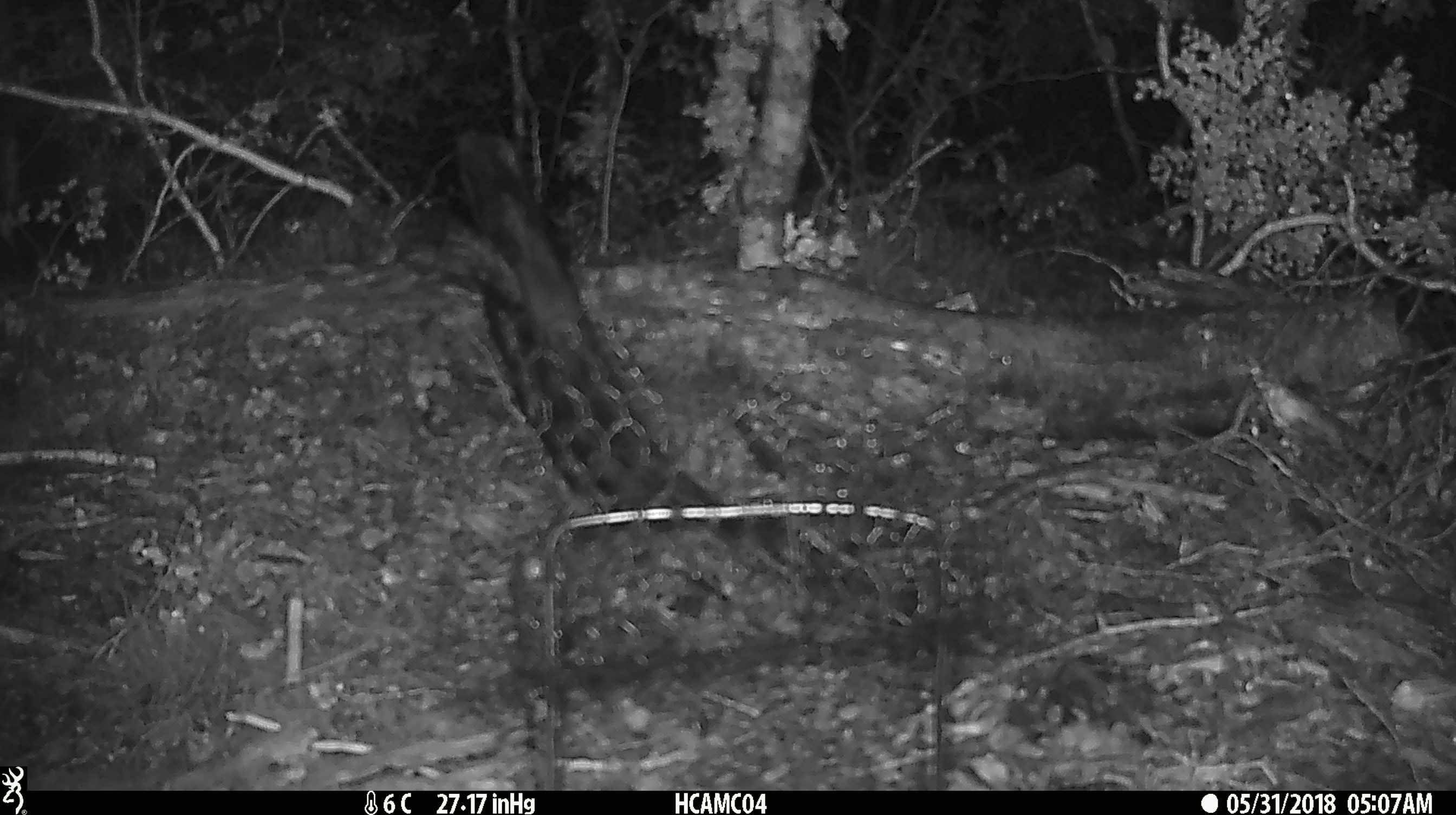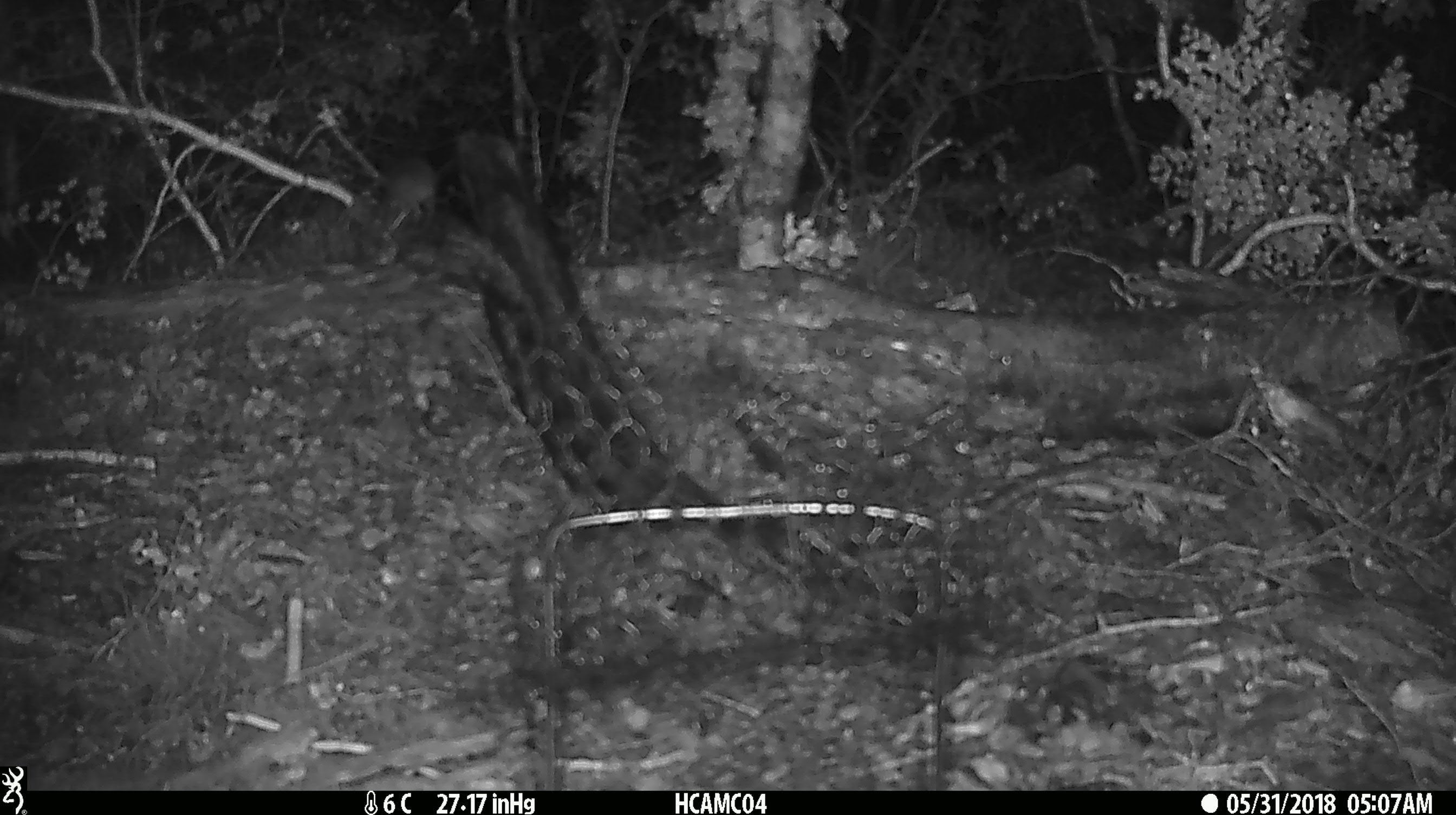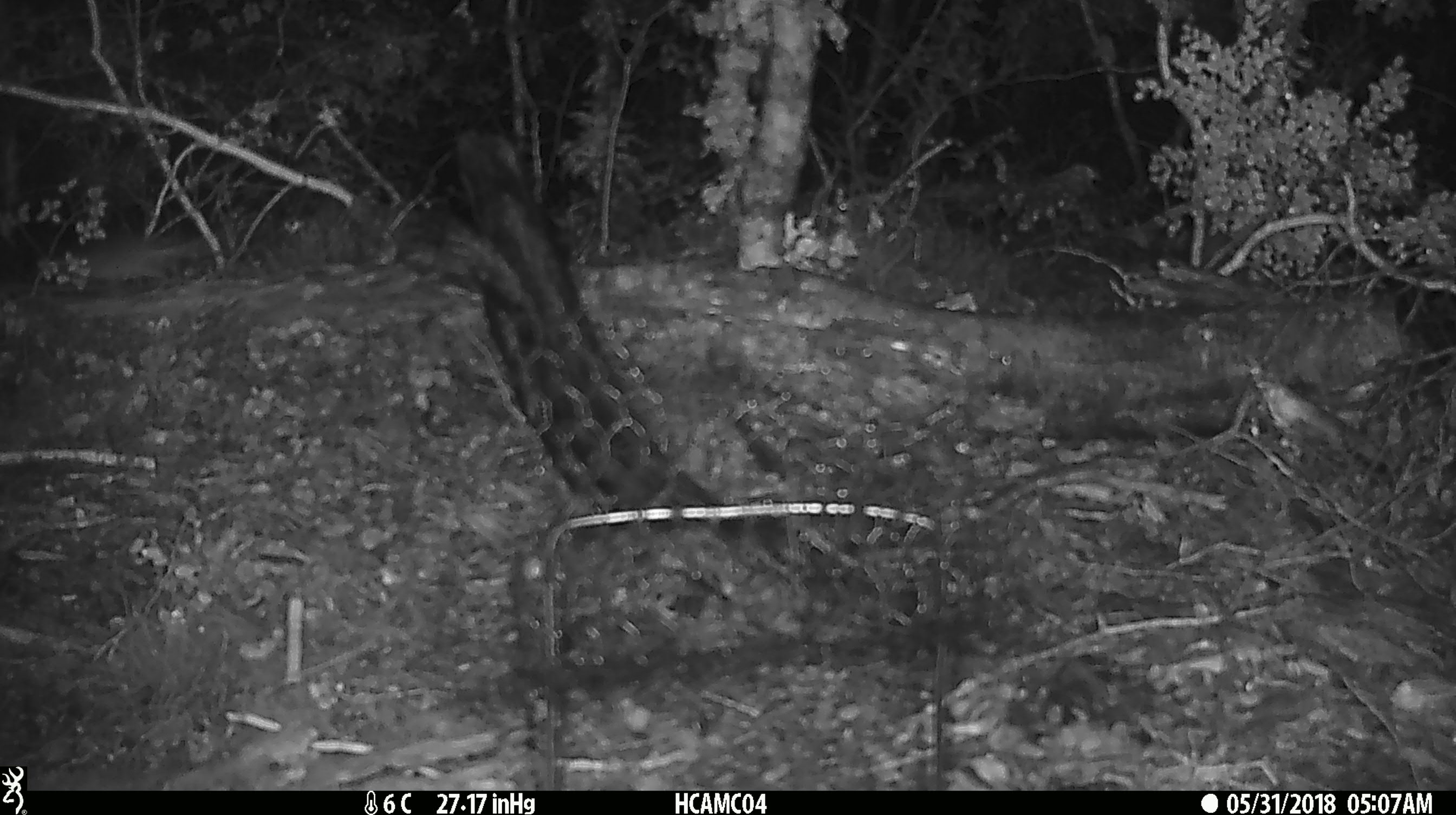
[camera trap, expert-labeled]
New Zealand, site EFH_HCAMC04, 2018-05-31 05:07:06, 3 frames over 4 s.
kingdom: Animalia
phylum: Chordata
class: Mammalia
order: Rodentia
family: Muridae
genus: Mus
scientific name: Mus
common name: mouse